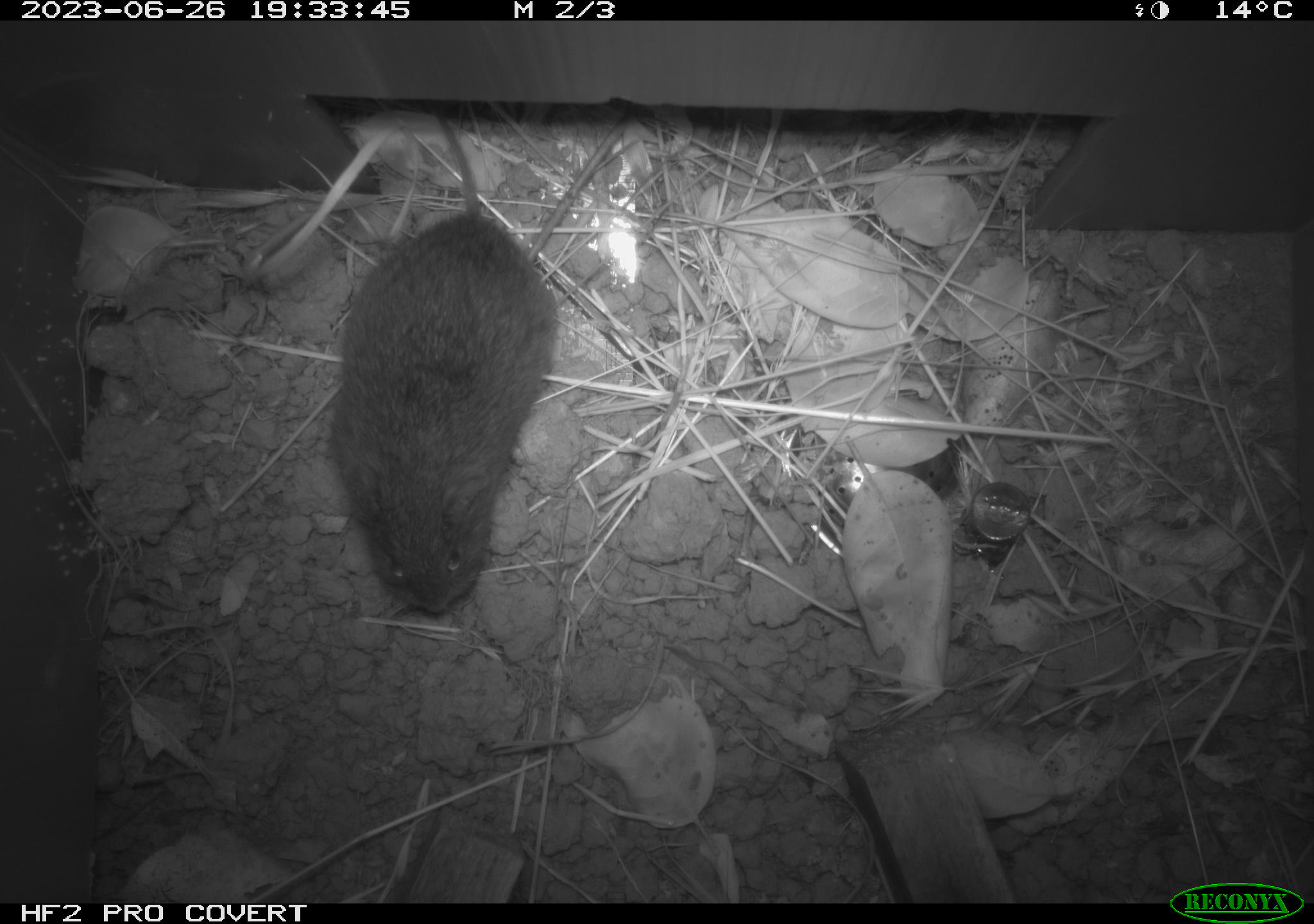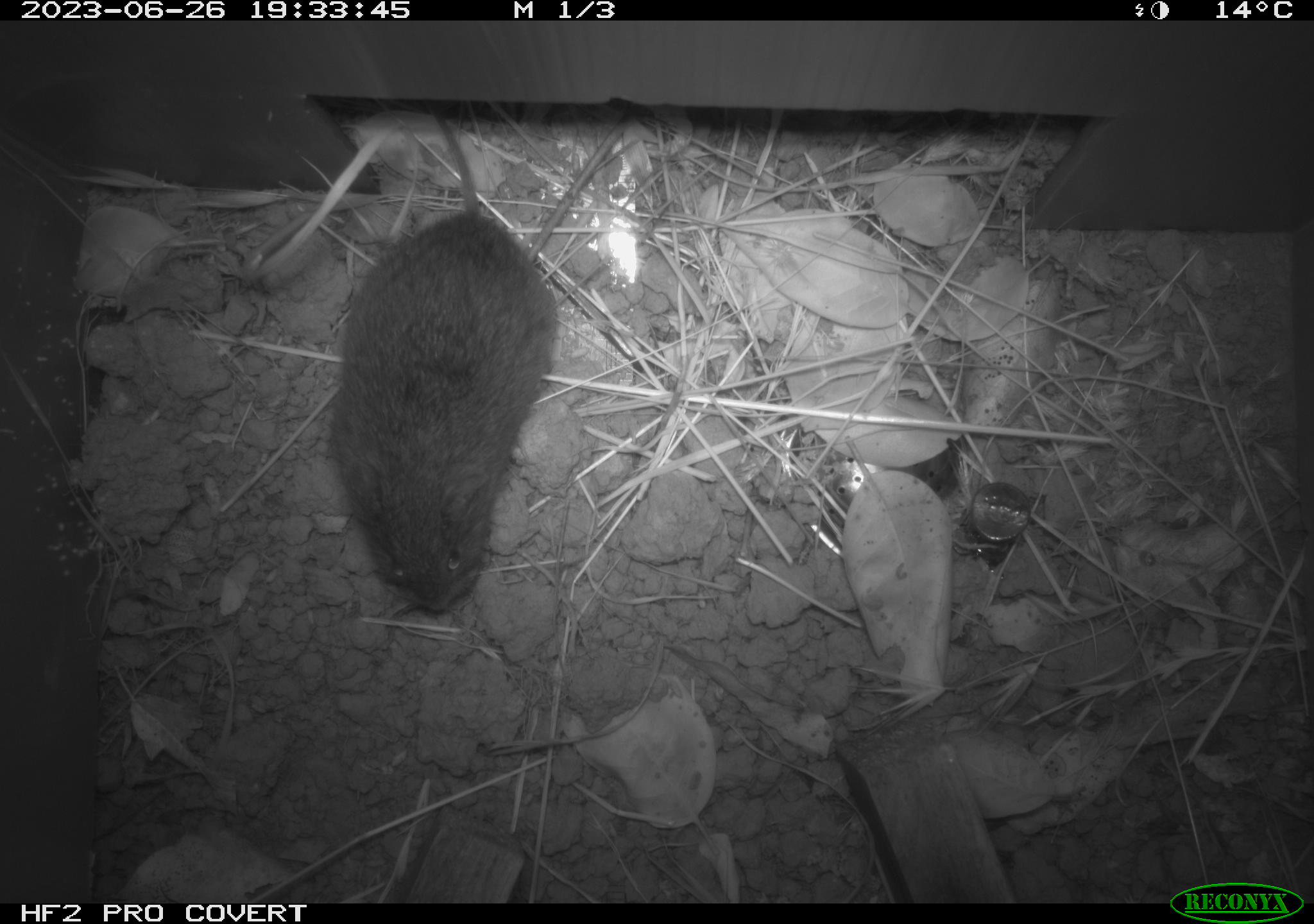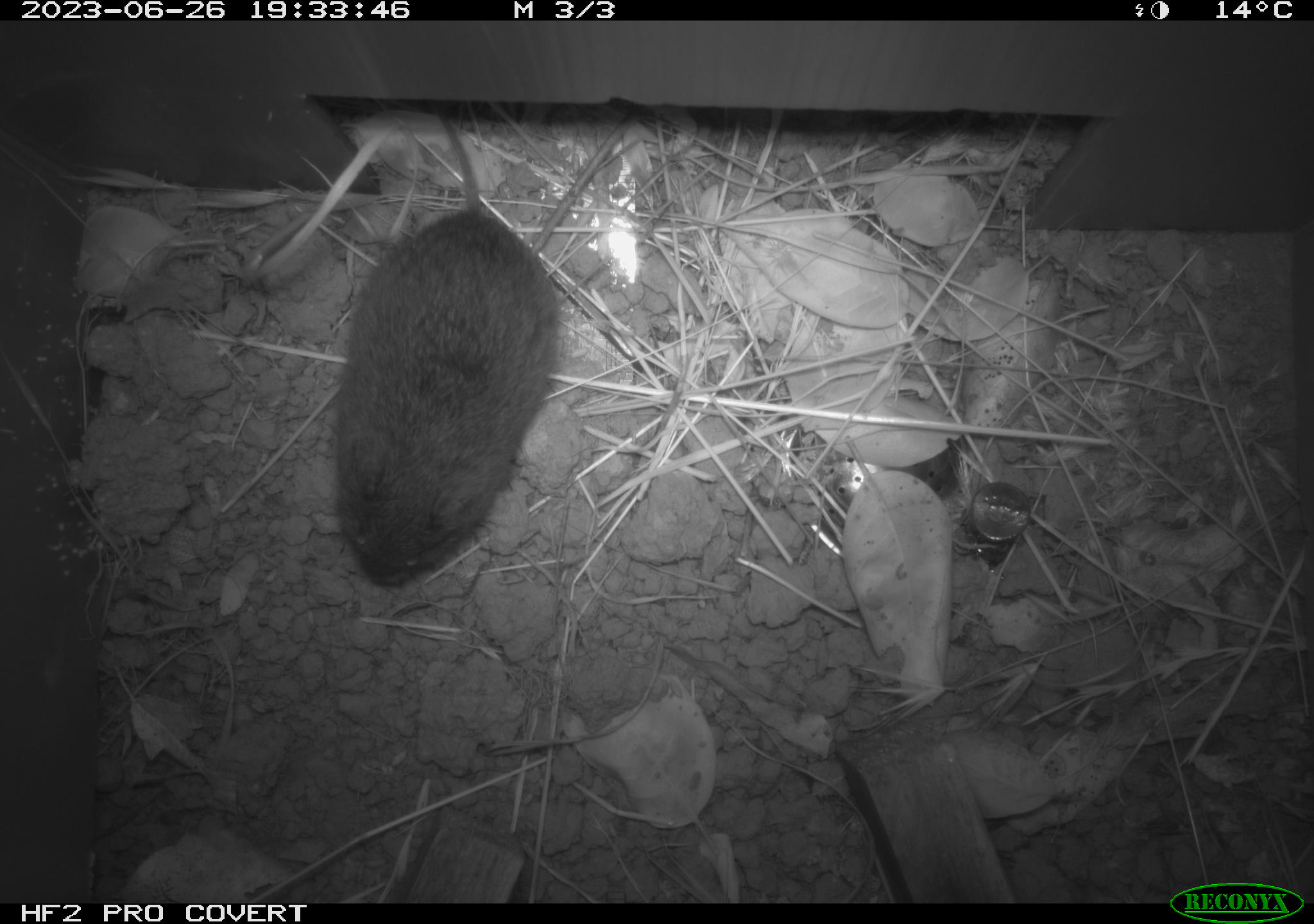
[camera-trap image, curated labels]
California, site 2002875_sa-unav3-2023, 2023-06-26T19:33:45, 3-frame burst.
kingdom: Animalia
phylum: Chordata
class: Mammalia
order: Rodentia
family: Cricetidae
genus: Microtus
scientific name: Microtus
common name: meadow vole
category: microtus species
Microtus species (meadow vole) (Microtus).